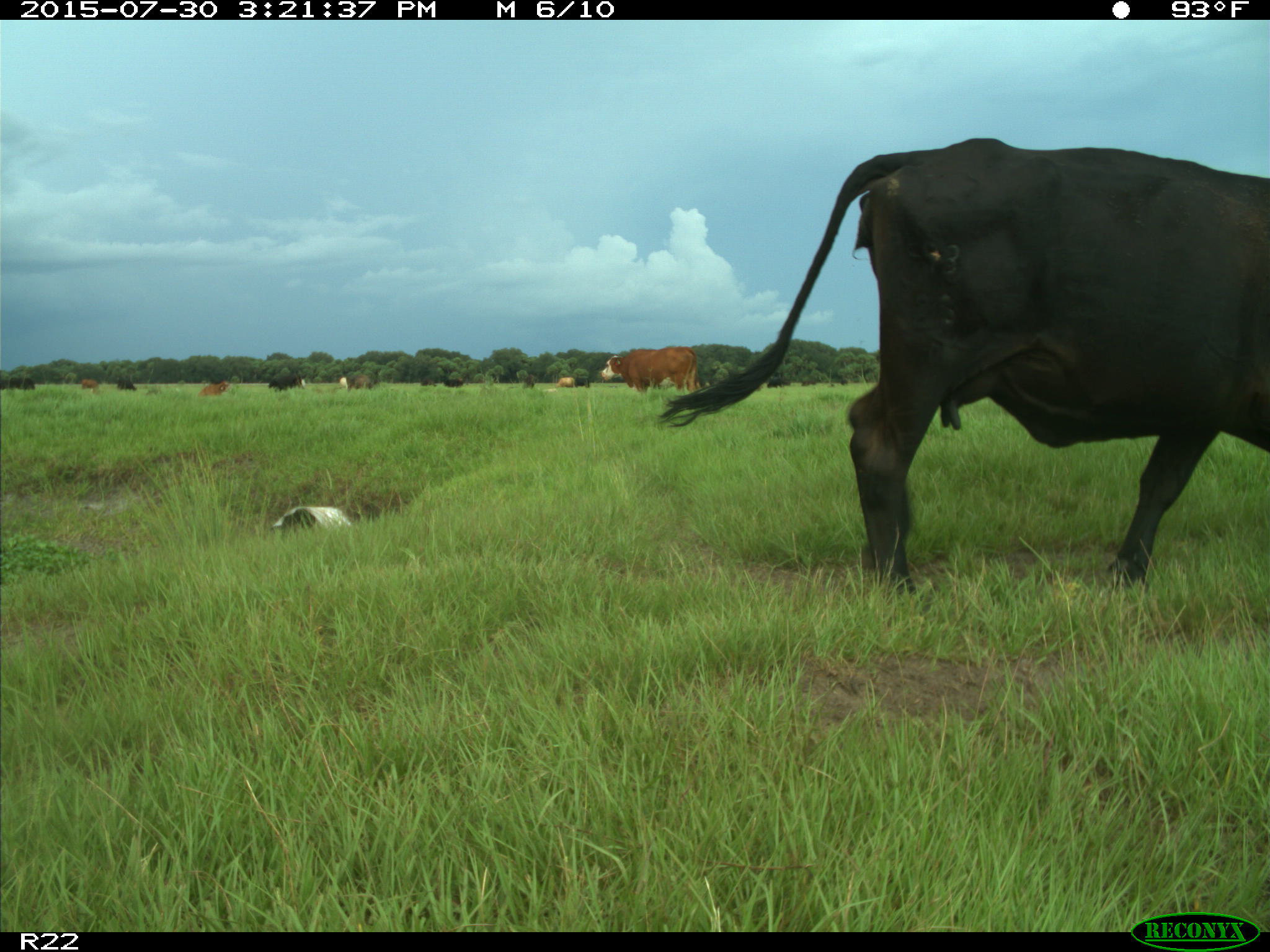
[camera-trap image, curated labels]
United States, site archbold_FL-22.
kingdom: Animalia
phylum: Chordata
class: Mammalia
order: Artiodactyla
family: Bovidae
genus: Bos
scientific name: Bos taurus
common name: domestic cow